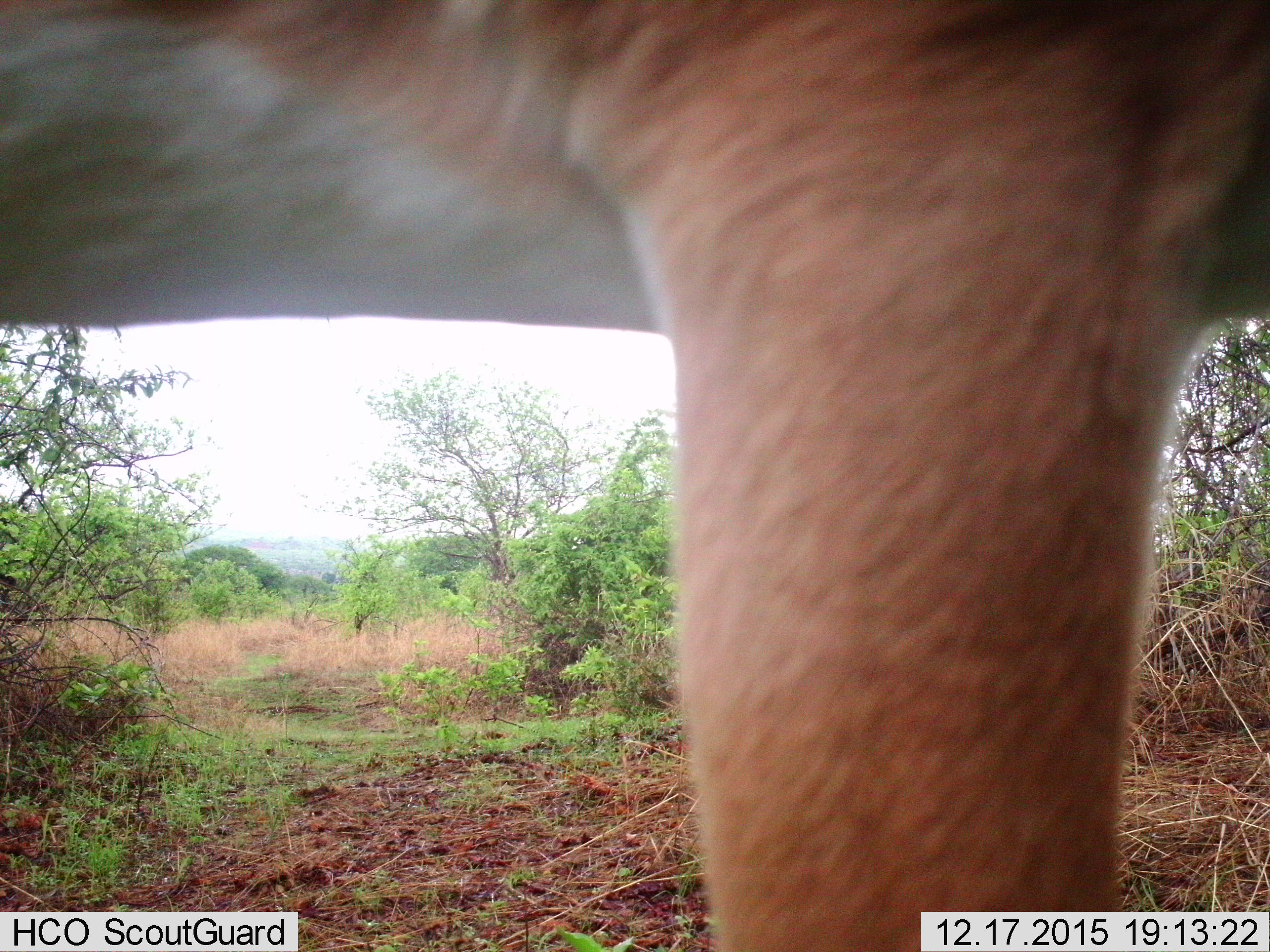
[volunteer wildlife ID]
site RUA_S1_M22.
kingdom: Animalia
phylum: Chordata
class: Mammalia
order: Artiodactyla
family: Bovidae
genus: Aepyceros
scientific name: Aepyceros melampus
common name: impala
Impala (Aepyceros melampus), count 1. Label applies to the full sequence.